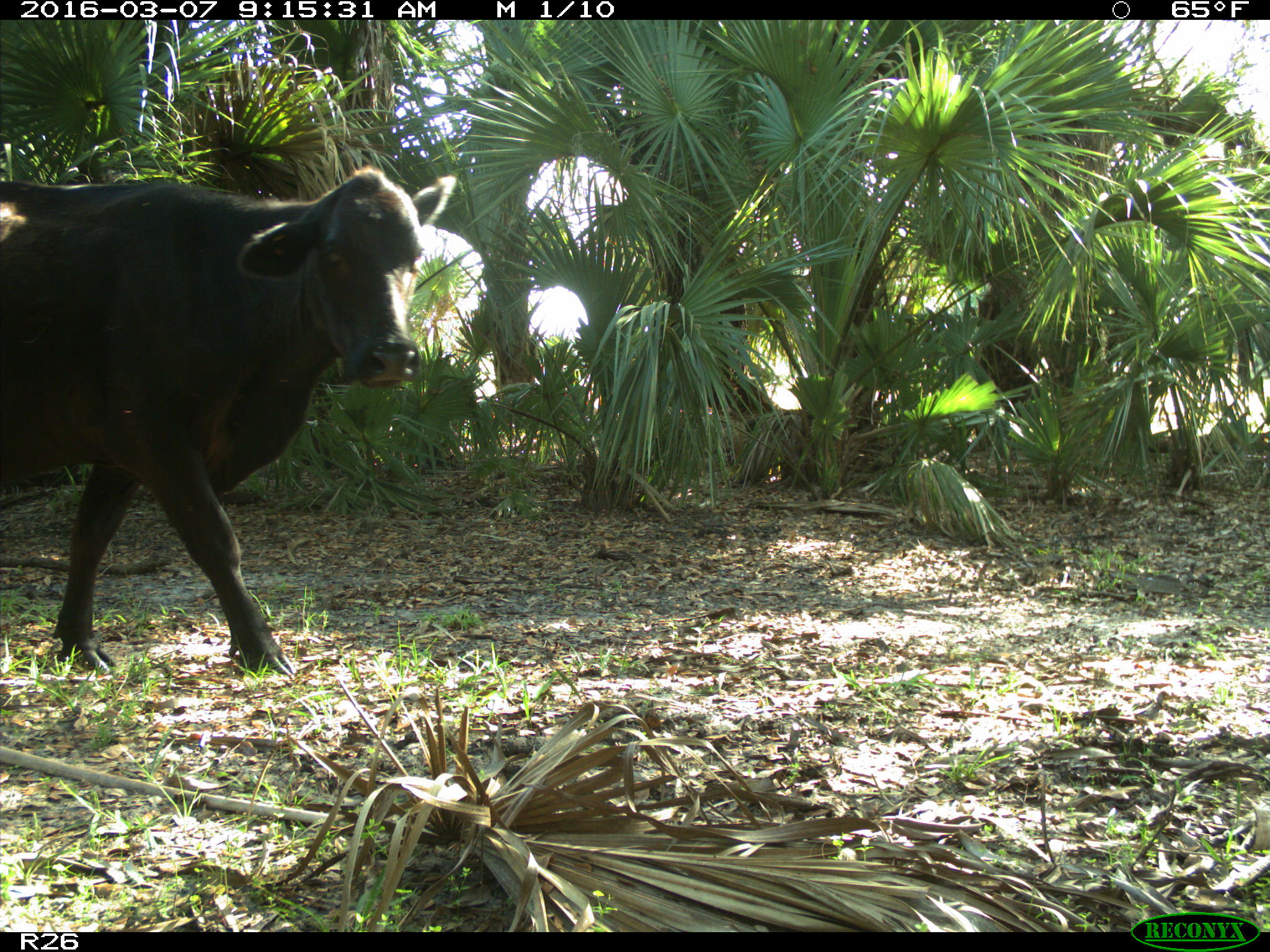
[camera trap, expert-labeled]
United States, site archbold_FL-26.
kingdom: Animalia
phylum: Chordata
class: Mammalia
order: Artiodactyla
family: Bovidae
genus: Bos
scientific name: Bos taurus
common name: domestic cow